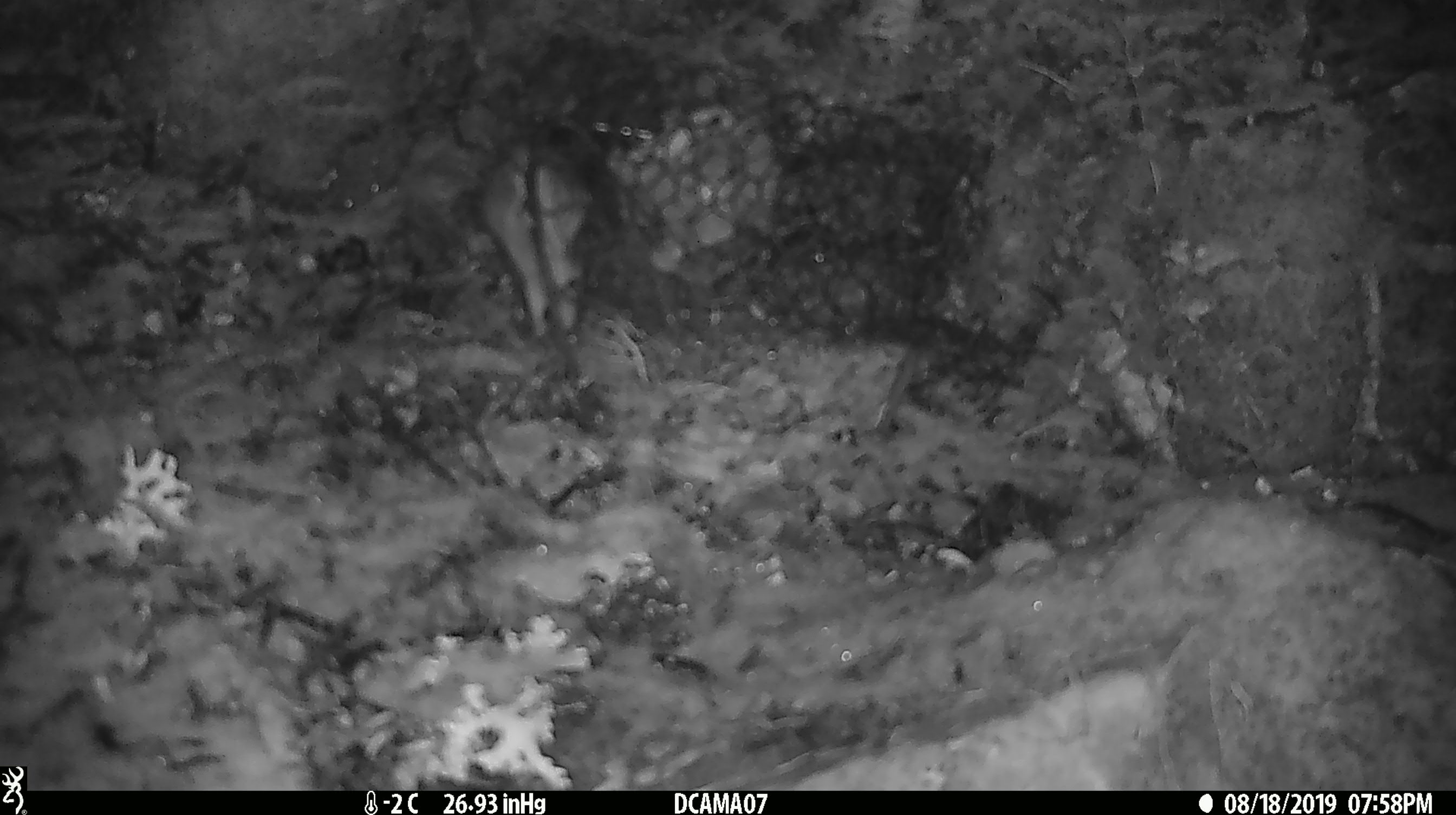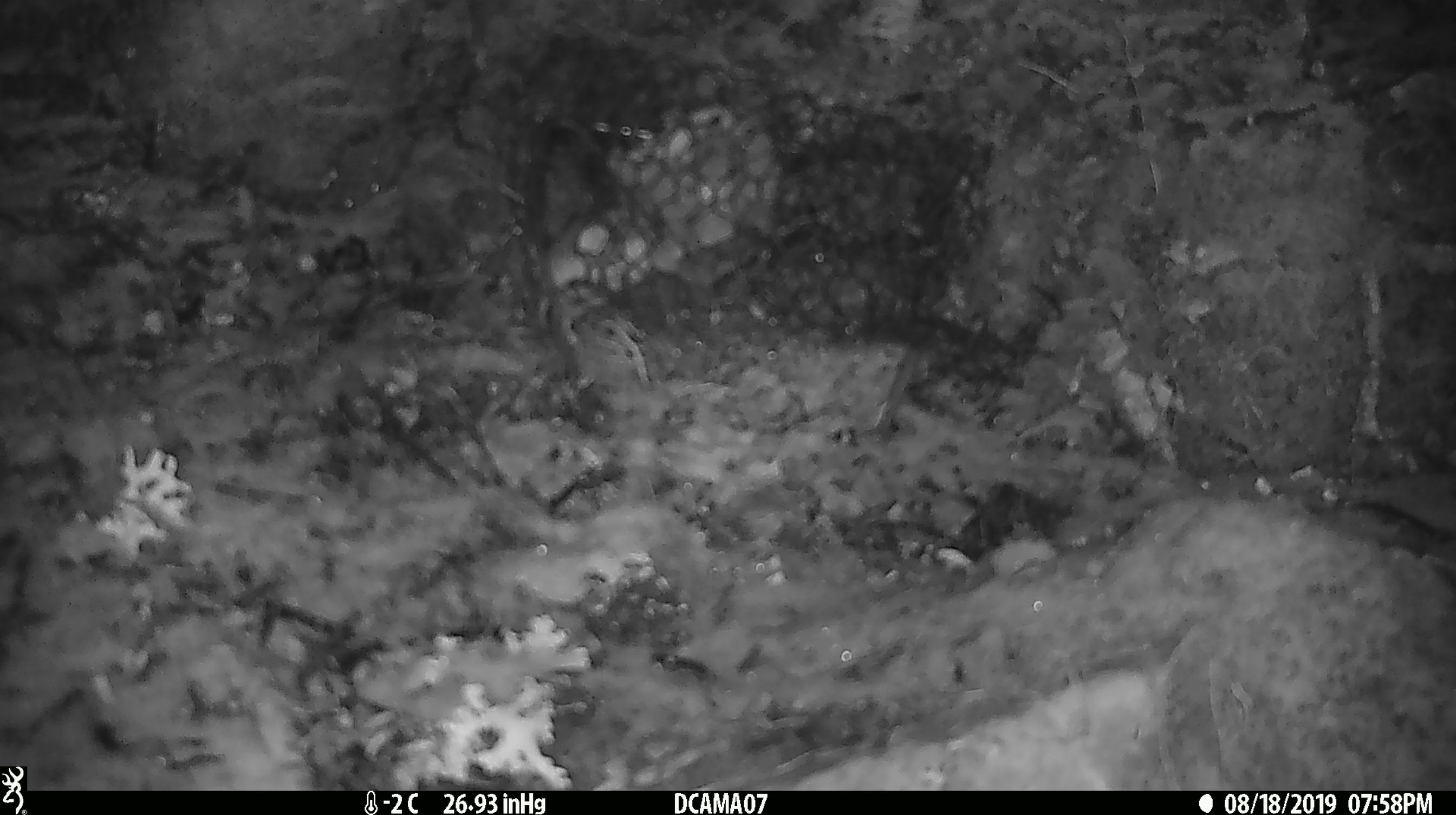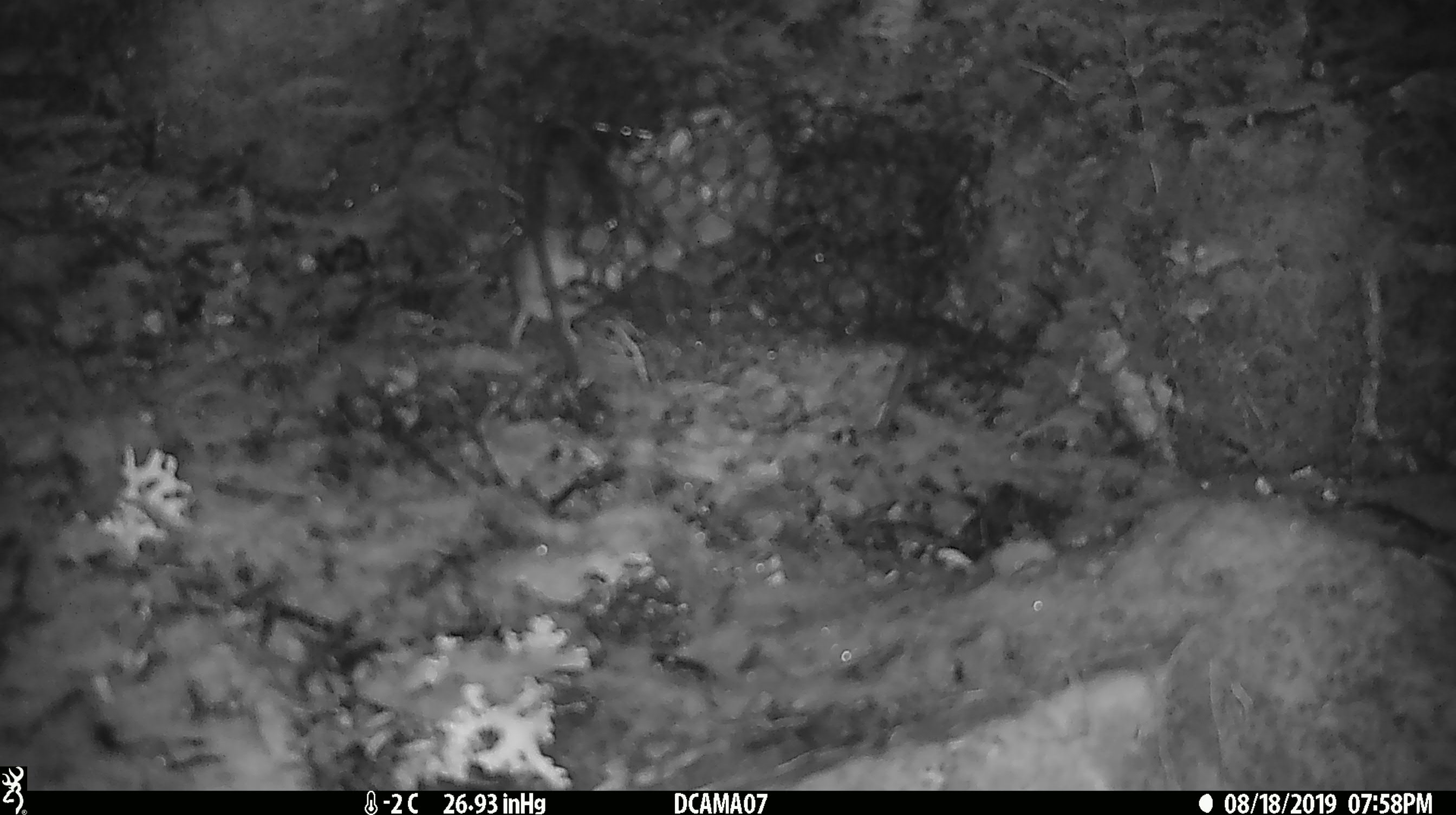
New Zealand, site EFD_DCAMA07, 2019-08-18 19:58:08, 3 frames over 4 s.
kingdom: Animalia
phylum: Chordata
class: Mammalia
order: Rodentia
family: Muridae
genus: Mus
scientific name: Mus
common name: mouse